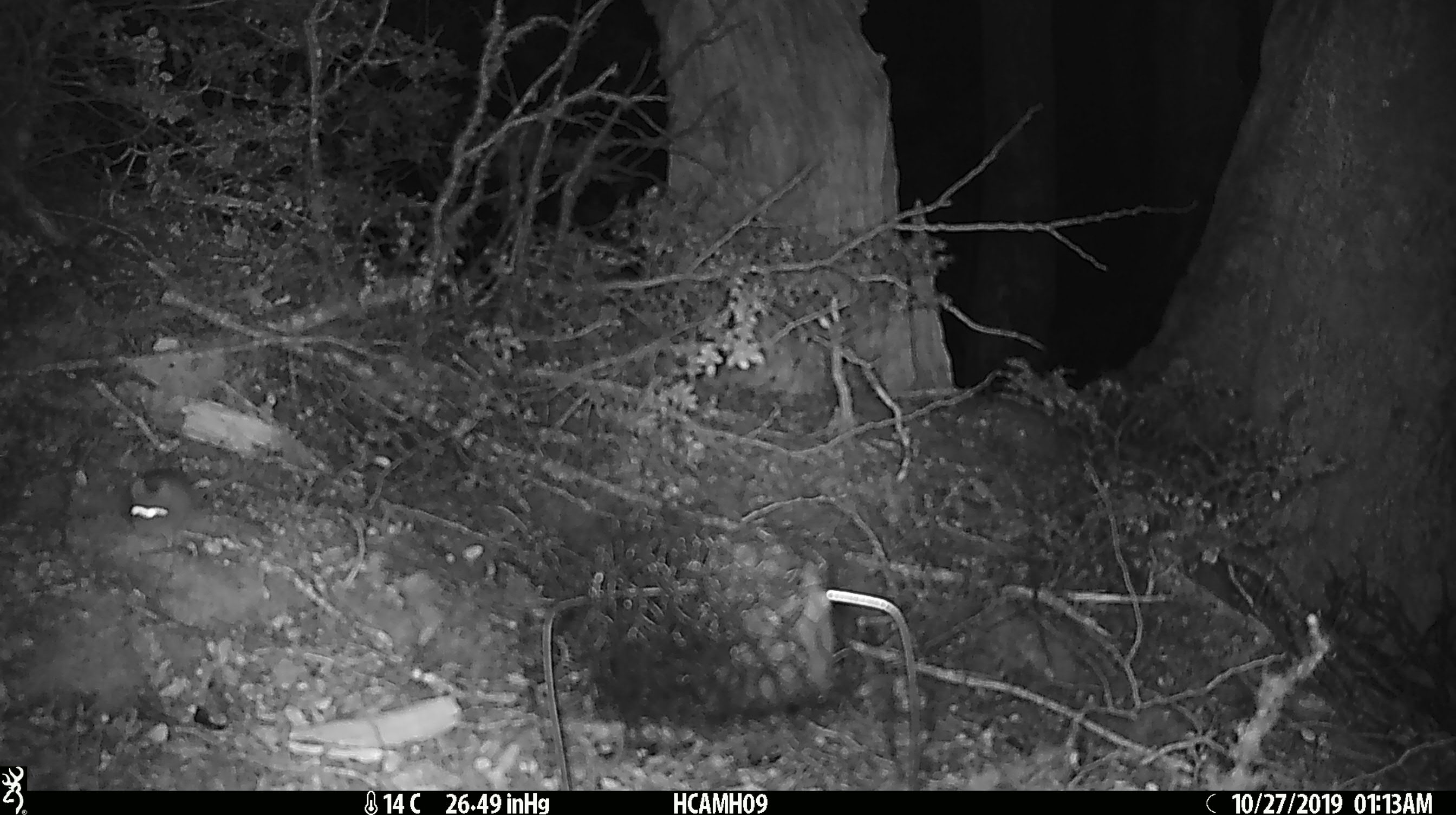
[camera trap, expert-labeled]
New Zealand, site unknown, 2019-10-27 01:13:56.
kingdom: Animalia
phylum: Chordata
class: Mammalia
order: Rodentia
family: Muridae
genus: Mus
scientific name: Mus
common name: mouse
Mouse (Mus).